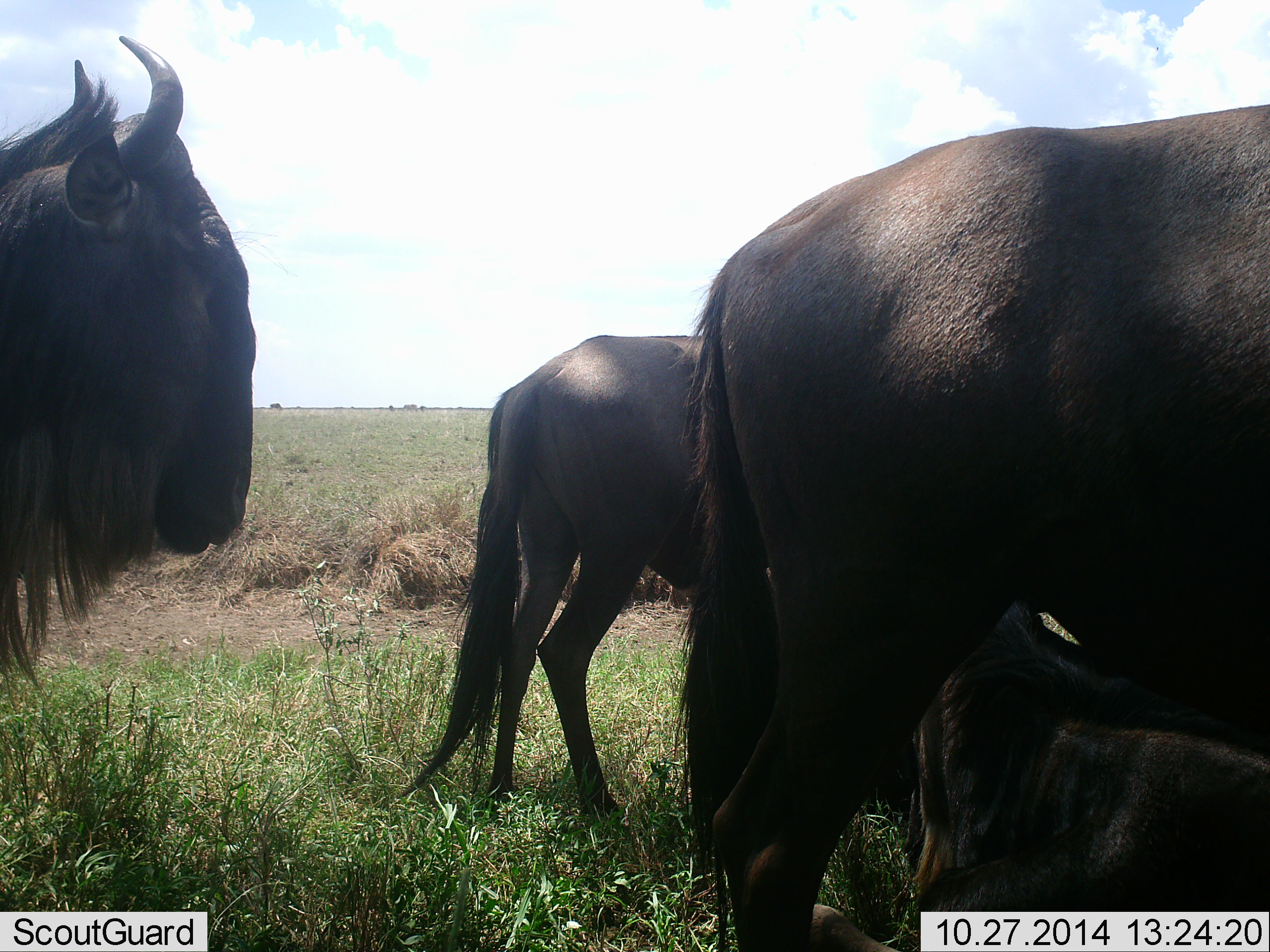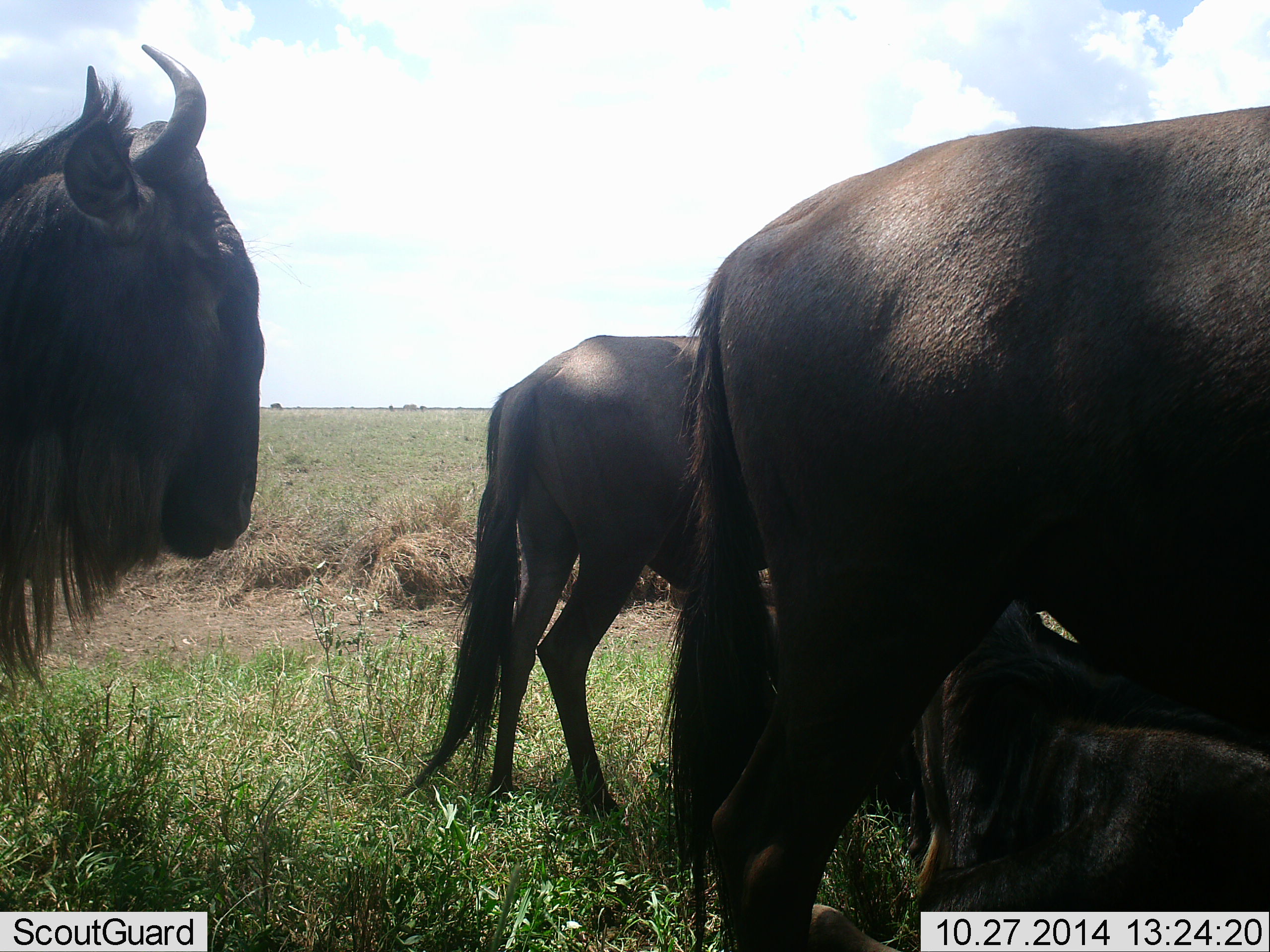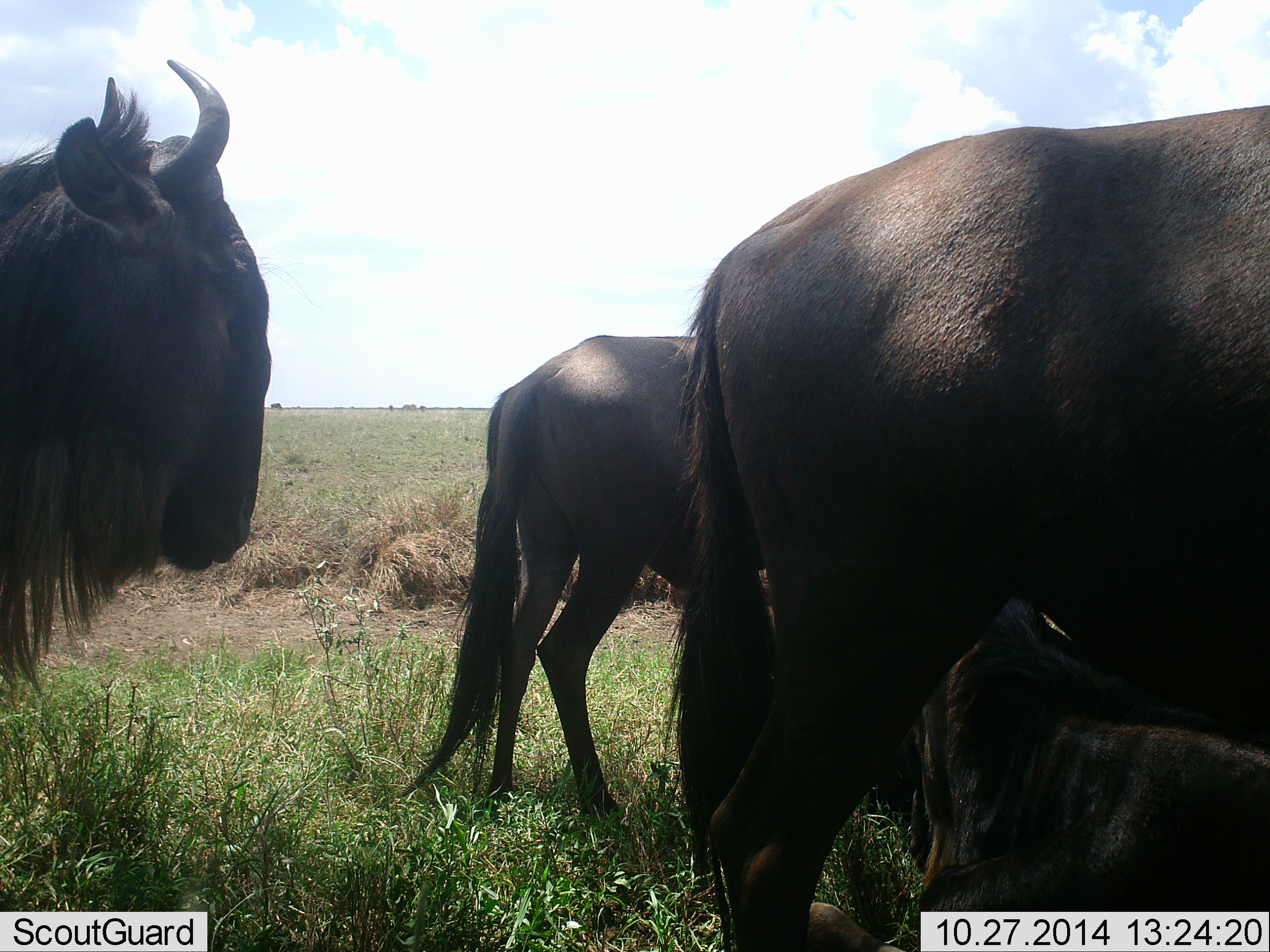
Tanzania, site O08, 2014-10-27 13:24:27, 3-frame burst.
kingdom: Animalia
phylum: Chordata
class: Mammalia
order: Artiodactyla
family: Bovidae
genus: Connochaetes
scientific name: Connochaetes taurinus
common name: blue wildebeest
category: wildebeest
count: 4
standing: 80%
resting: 70%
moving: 10%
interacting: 0%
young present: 10%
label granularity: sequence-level